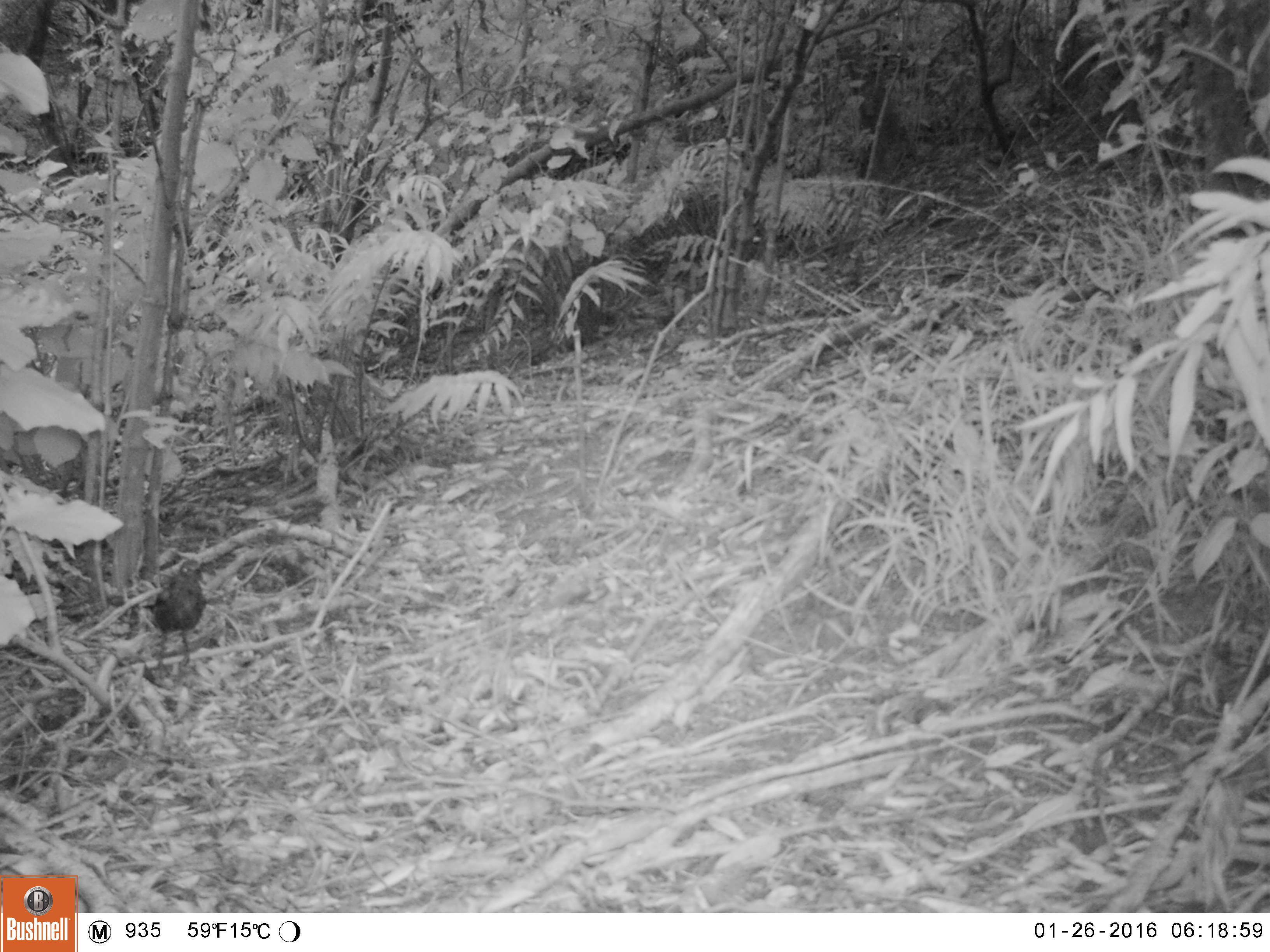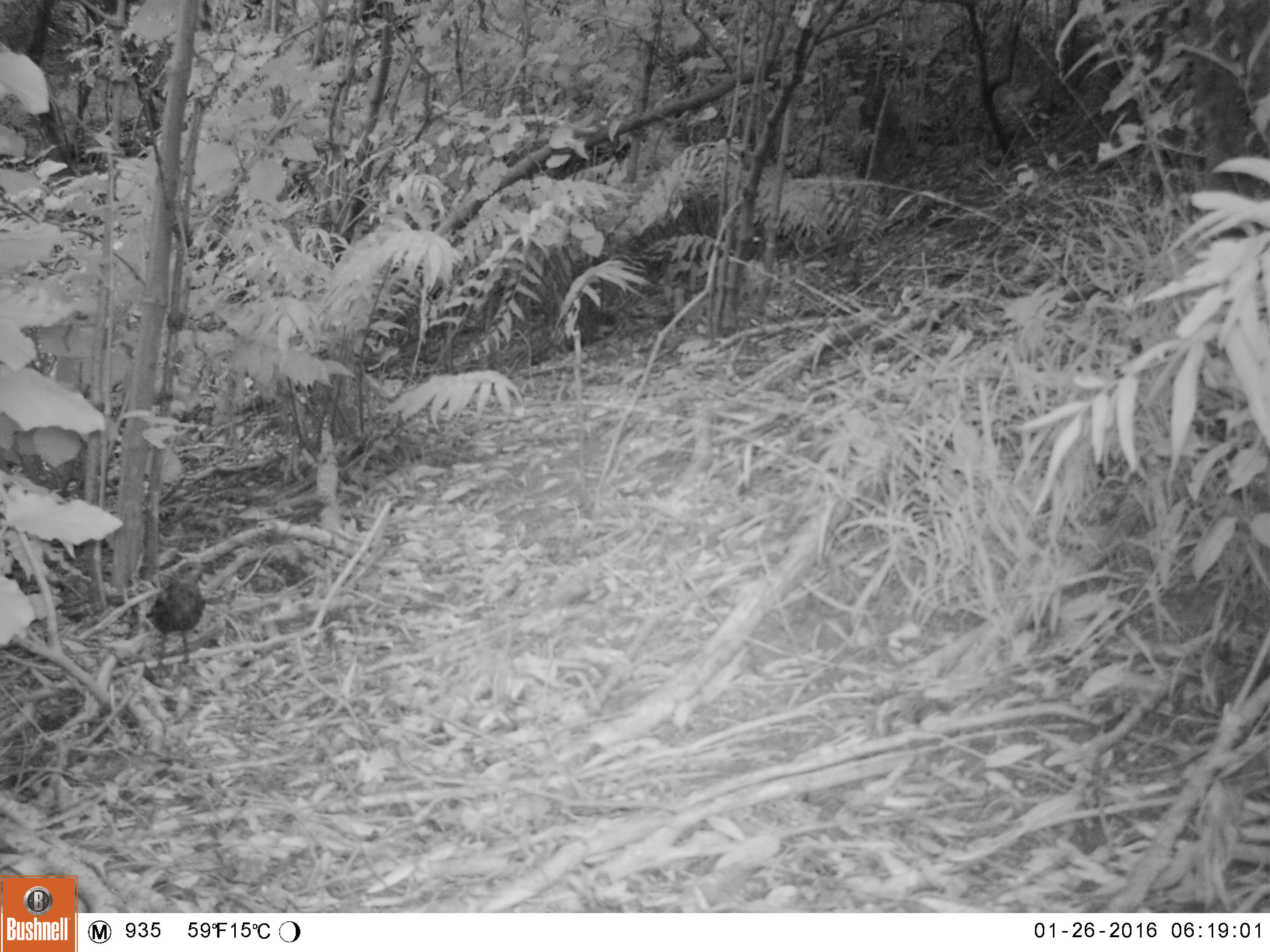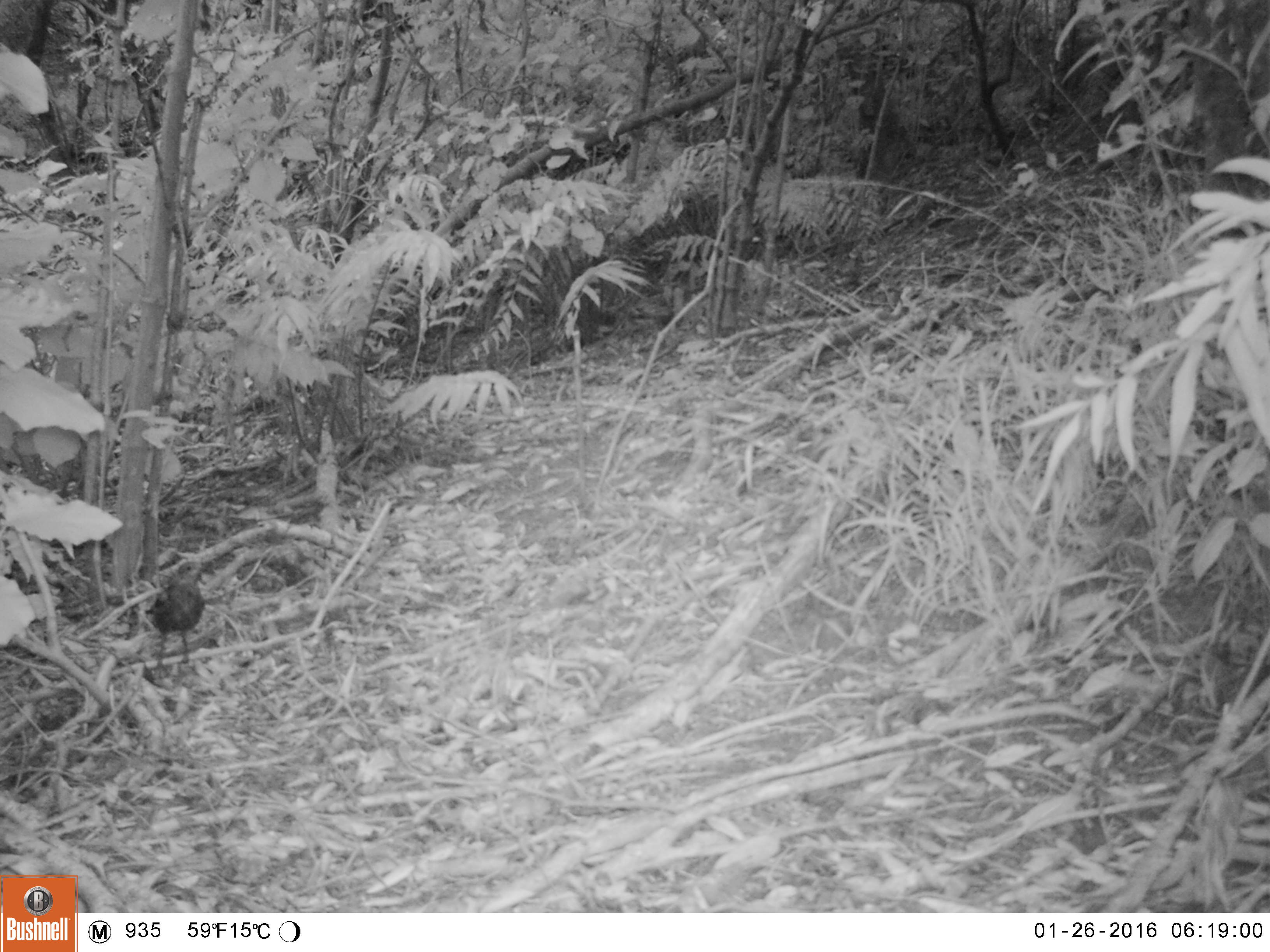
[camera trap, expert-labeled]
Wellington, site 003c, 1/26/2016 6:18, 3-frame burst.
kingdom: Animalia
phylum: Chordata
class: Aves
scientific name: Aves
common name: bird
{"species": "bird (Aves)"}